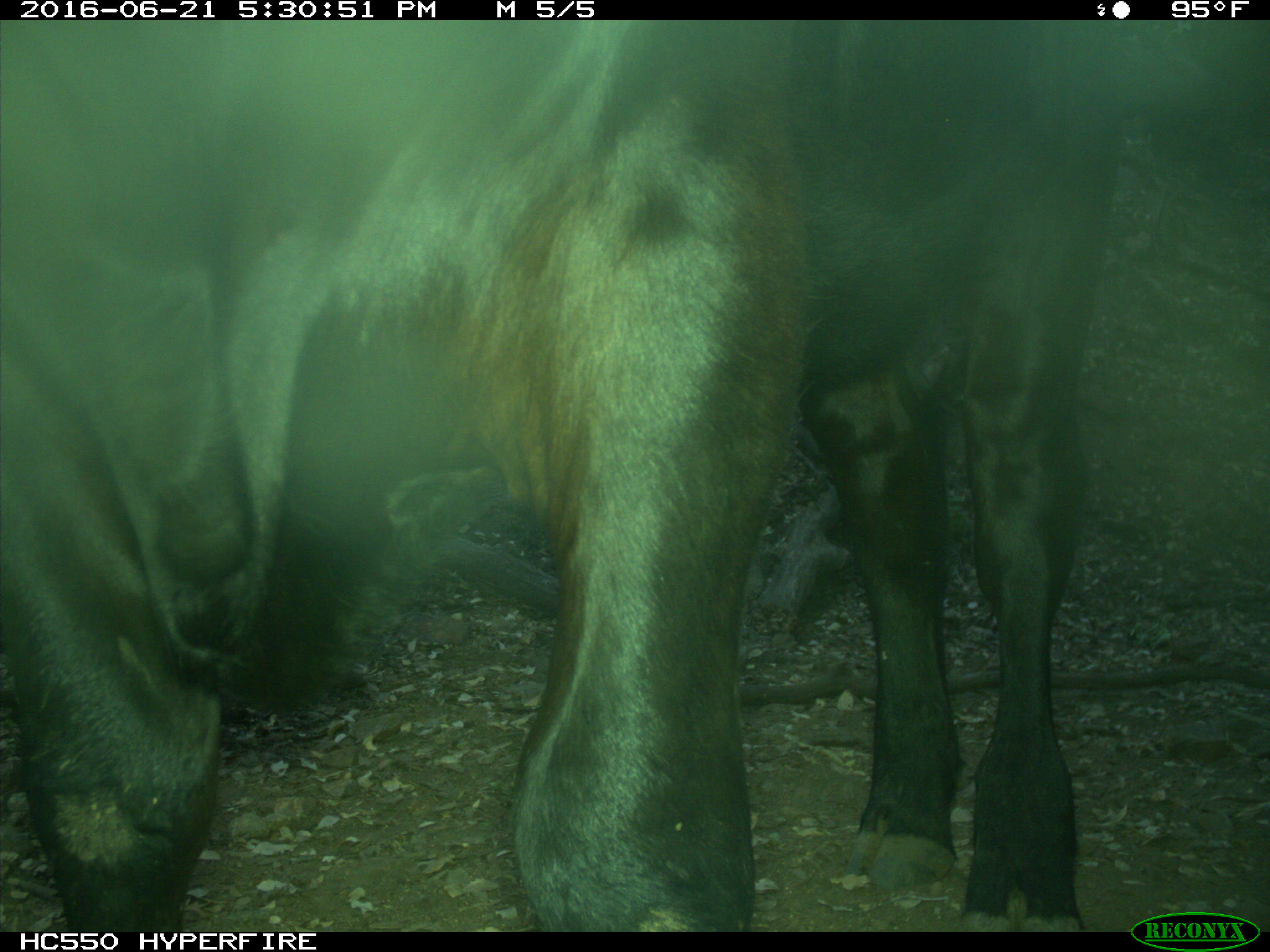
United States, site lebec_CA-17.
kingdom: Animalia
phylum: Chordata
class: Mammalia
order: Artiodactyla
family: Bovidae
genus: Bos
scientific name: Bos taurus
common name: domestic cow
Bos taurus (domestic cow).